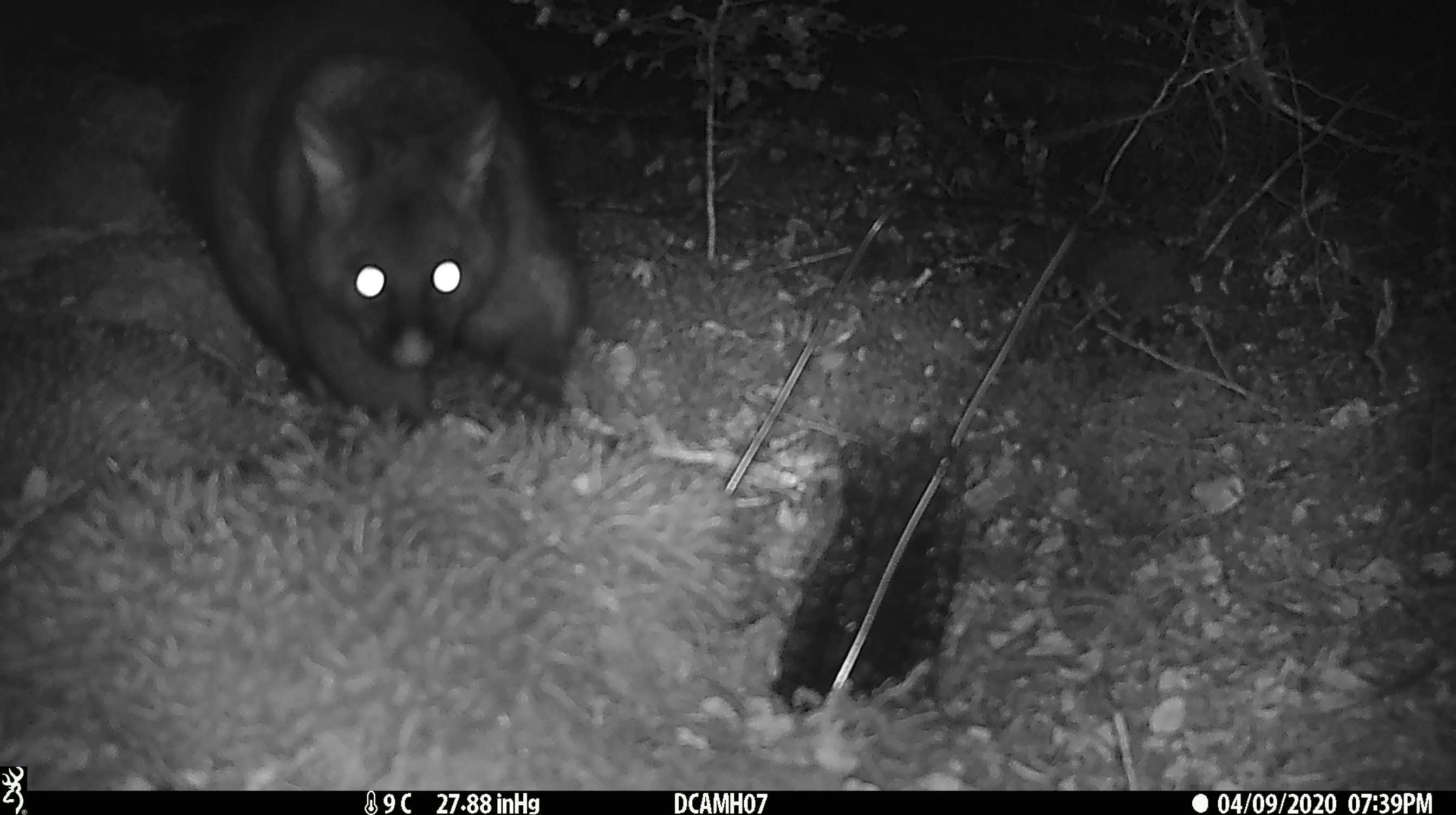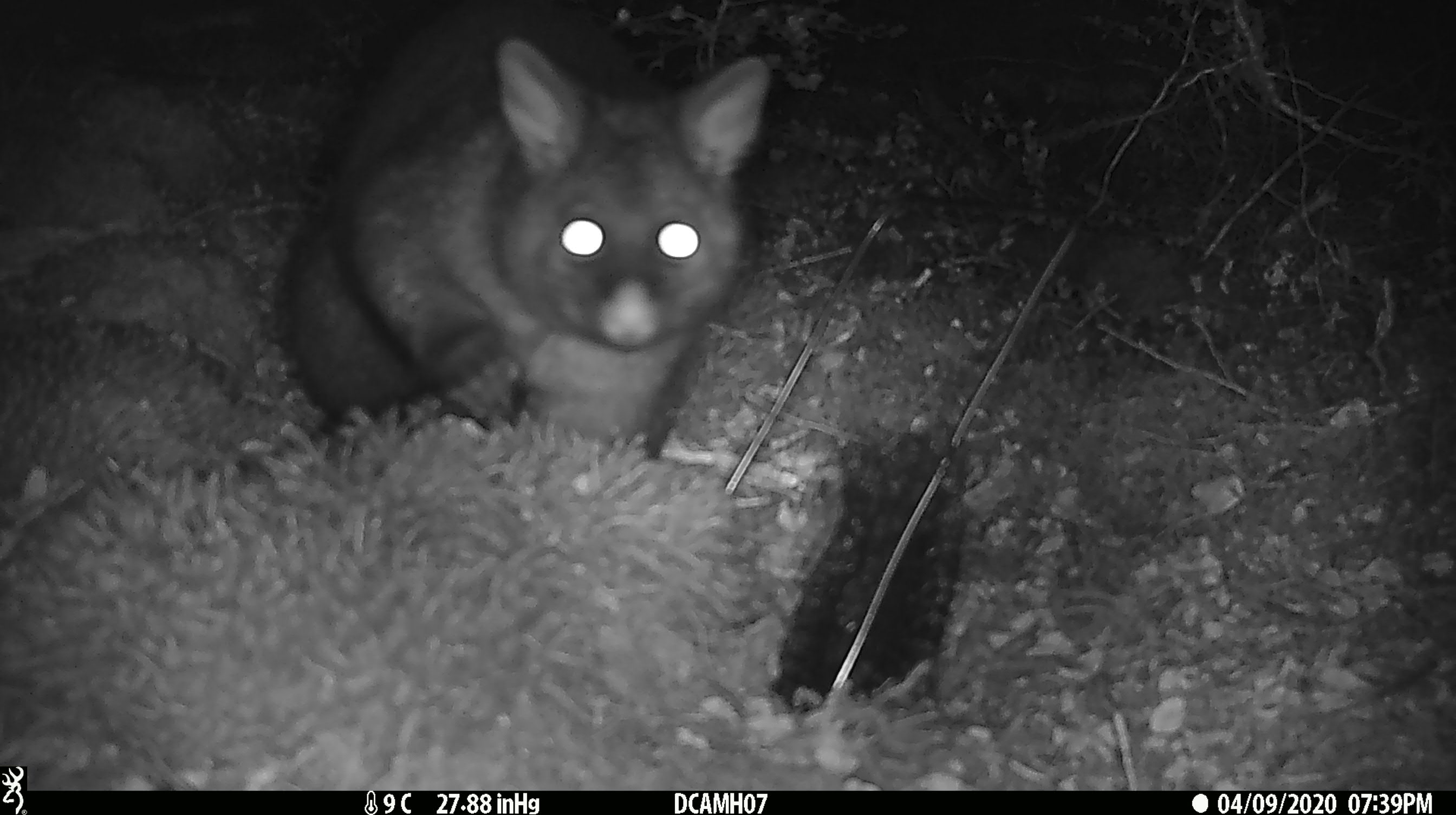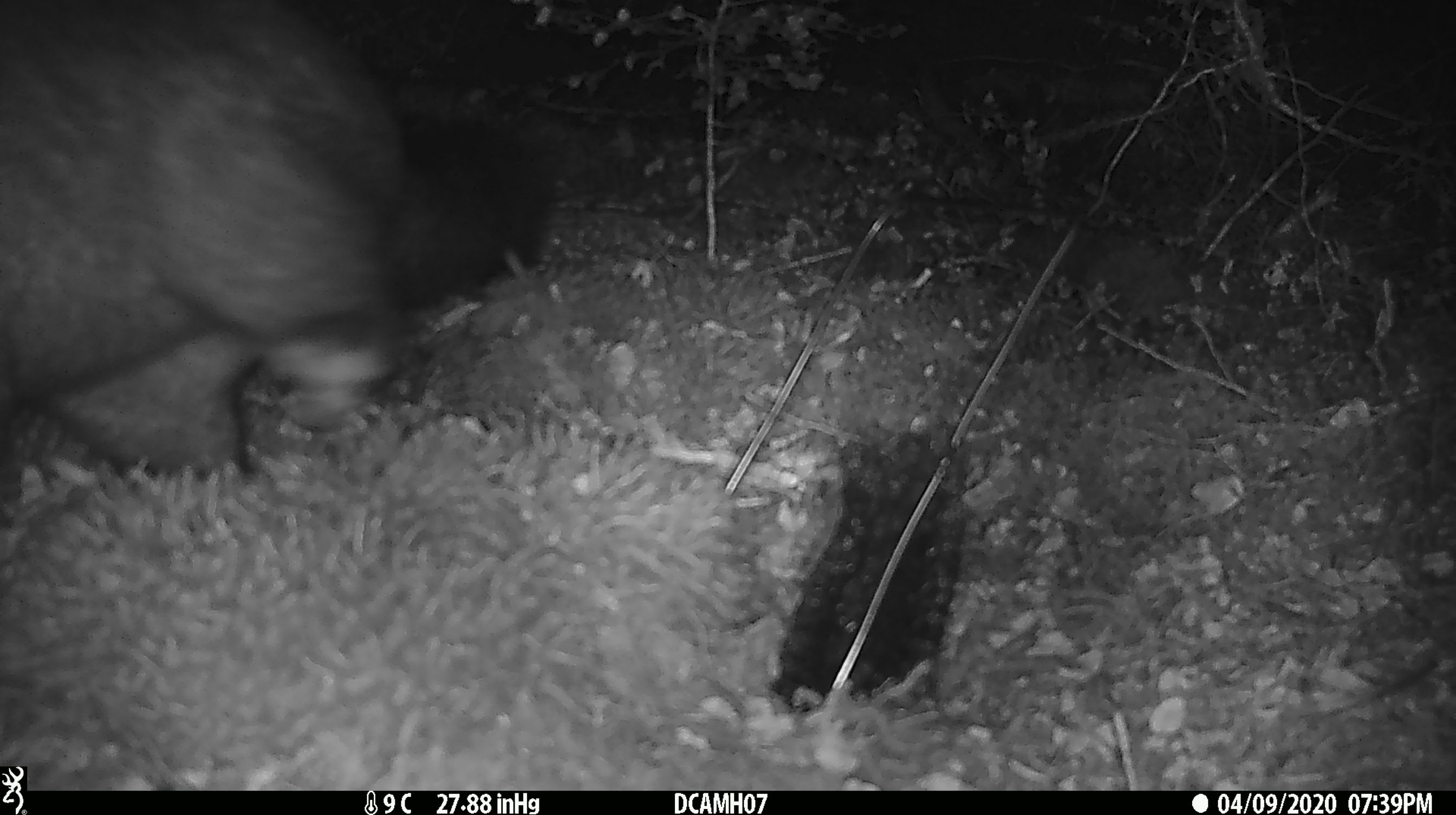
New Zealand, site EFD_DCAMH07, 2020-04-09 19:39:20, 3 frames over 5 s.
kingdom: Animalia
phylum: Chordata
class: Mammalia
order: Diprotodontia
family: Phalangeridae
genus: Trichosurus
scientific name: Trichosurus vulpecula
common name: common brushtail possum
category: possum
Possum (common brushtail possum) (Trichosurus vulpecula).